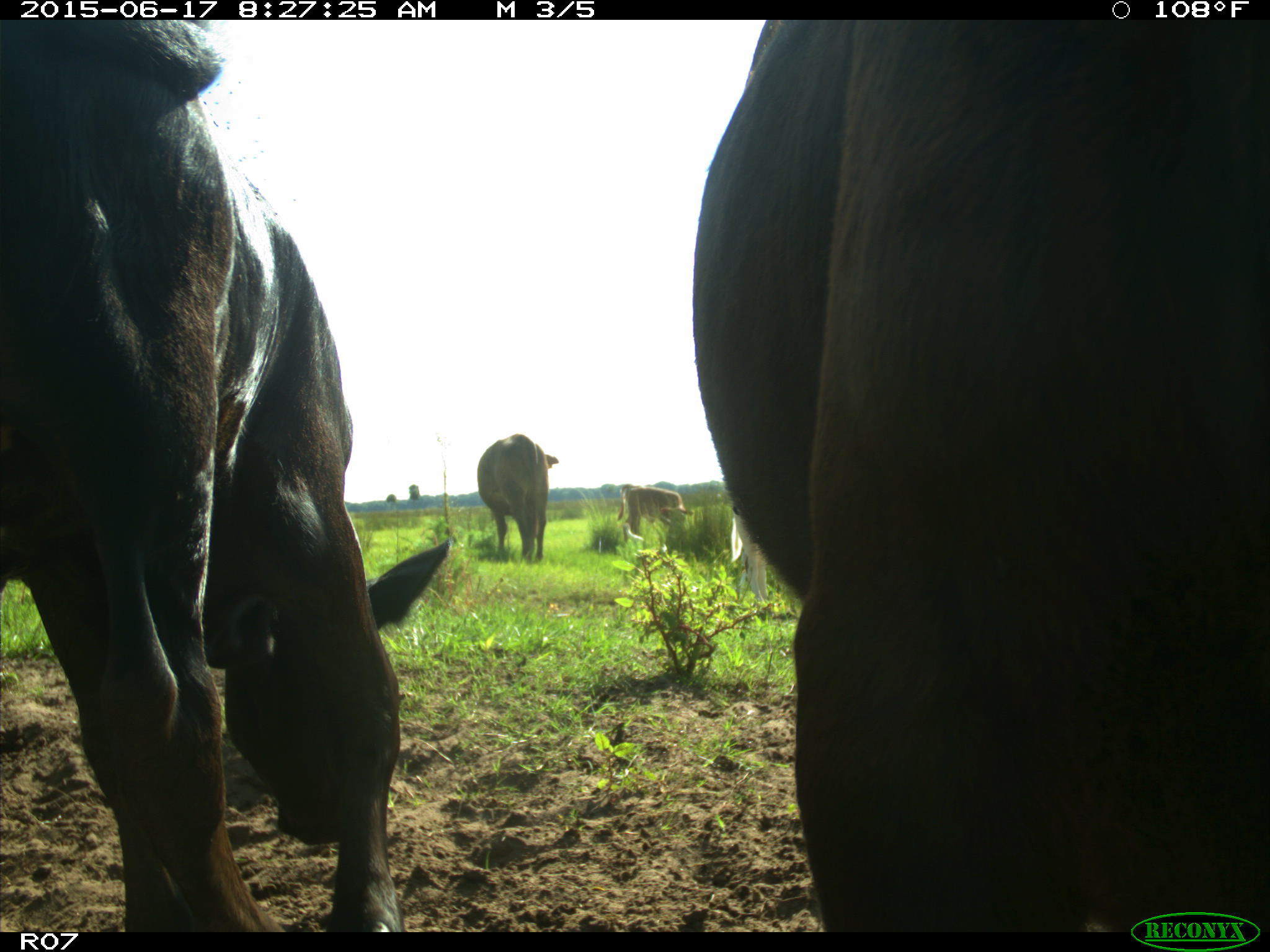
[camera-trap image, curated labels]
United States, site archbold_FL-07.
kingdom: Animalia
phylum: Chordata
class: Mammalia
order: Artiodactyla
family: Bovidae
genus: Bos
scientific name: Bos taurus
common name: domestic cow